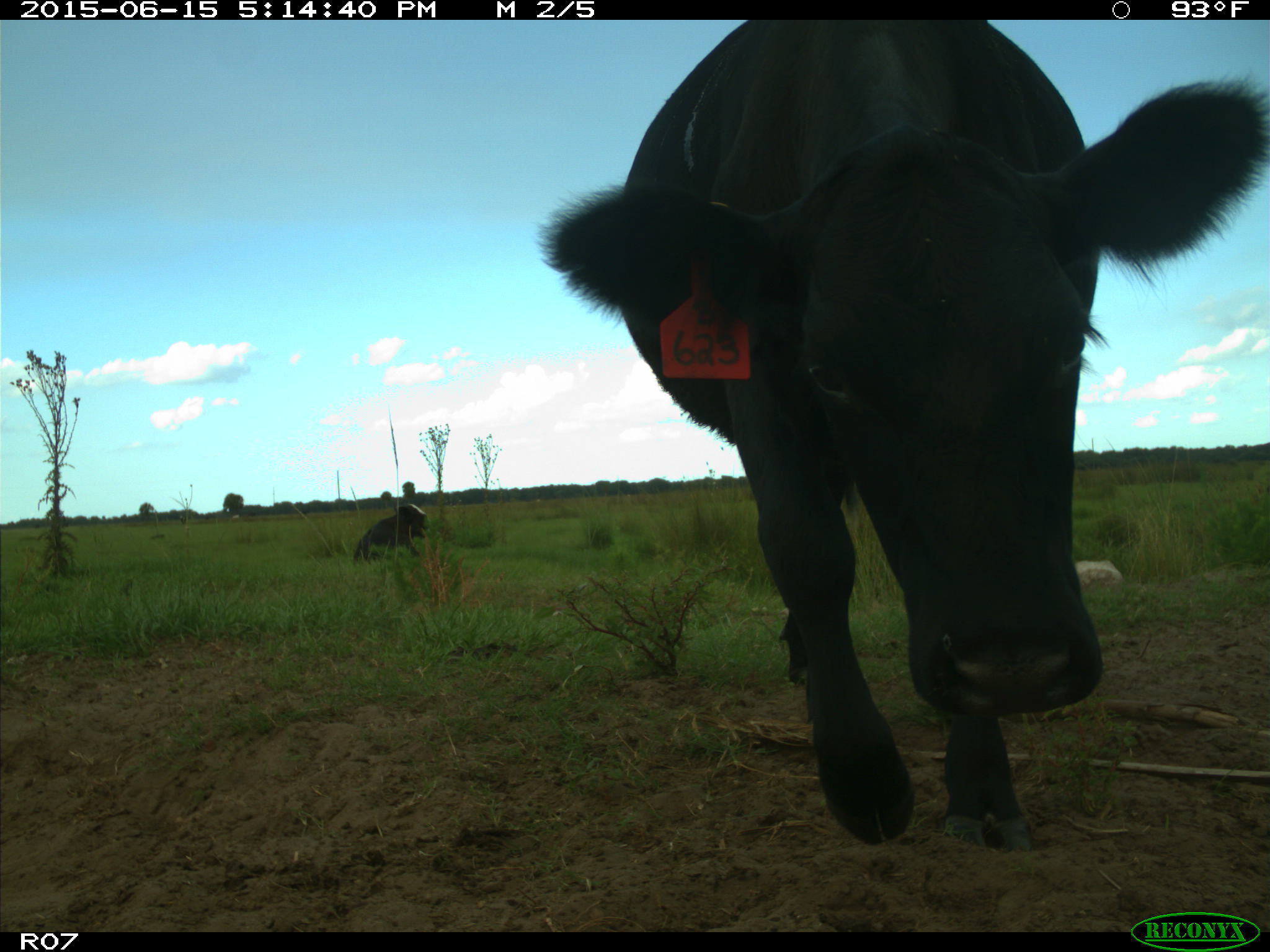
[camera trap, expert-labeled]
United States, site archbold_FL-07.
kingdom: Animalia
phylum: Chordata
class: Mammalia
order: Artiodactyla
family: Bovidae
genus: Bos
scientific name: Bos taurus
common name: domestic cow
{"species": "Bos taurus (domestic cow)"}